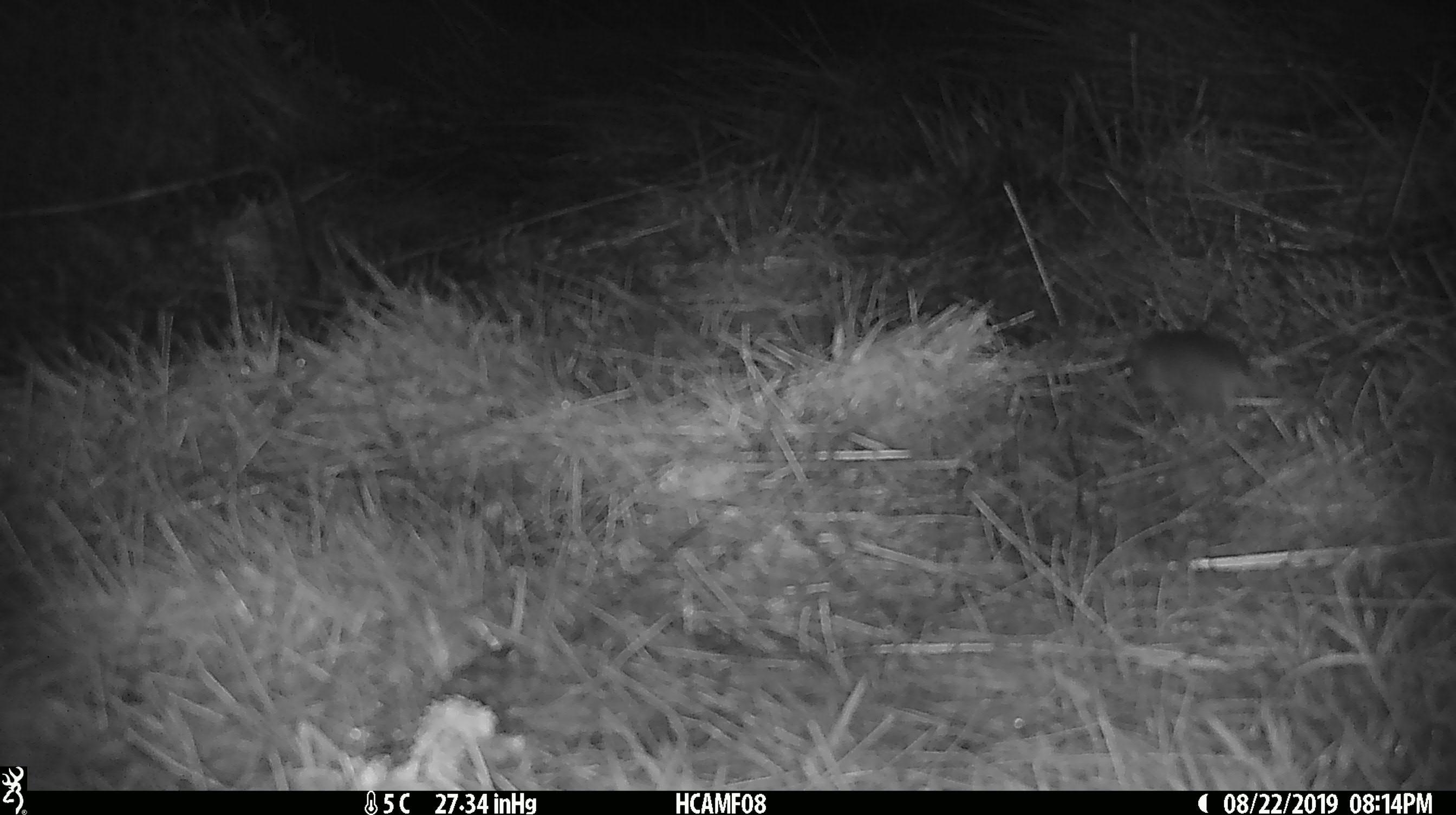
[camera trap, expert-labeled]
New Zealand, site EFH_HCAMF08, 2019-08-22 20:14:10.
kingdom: Animalia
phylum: Chordata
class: Mammalia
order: Rodentia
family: Muridae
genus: Mus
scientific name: Mus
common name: mouse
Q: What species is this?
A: Mouse (Mus).